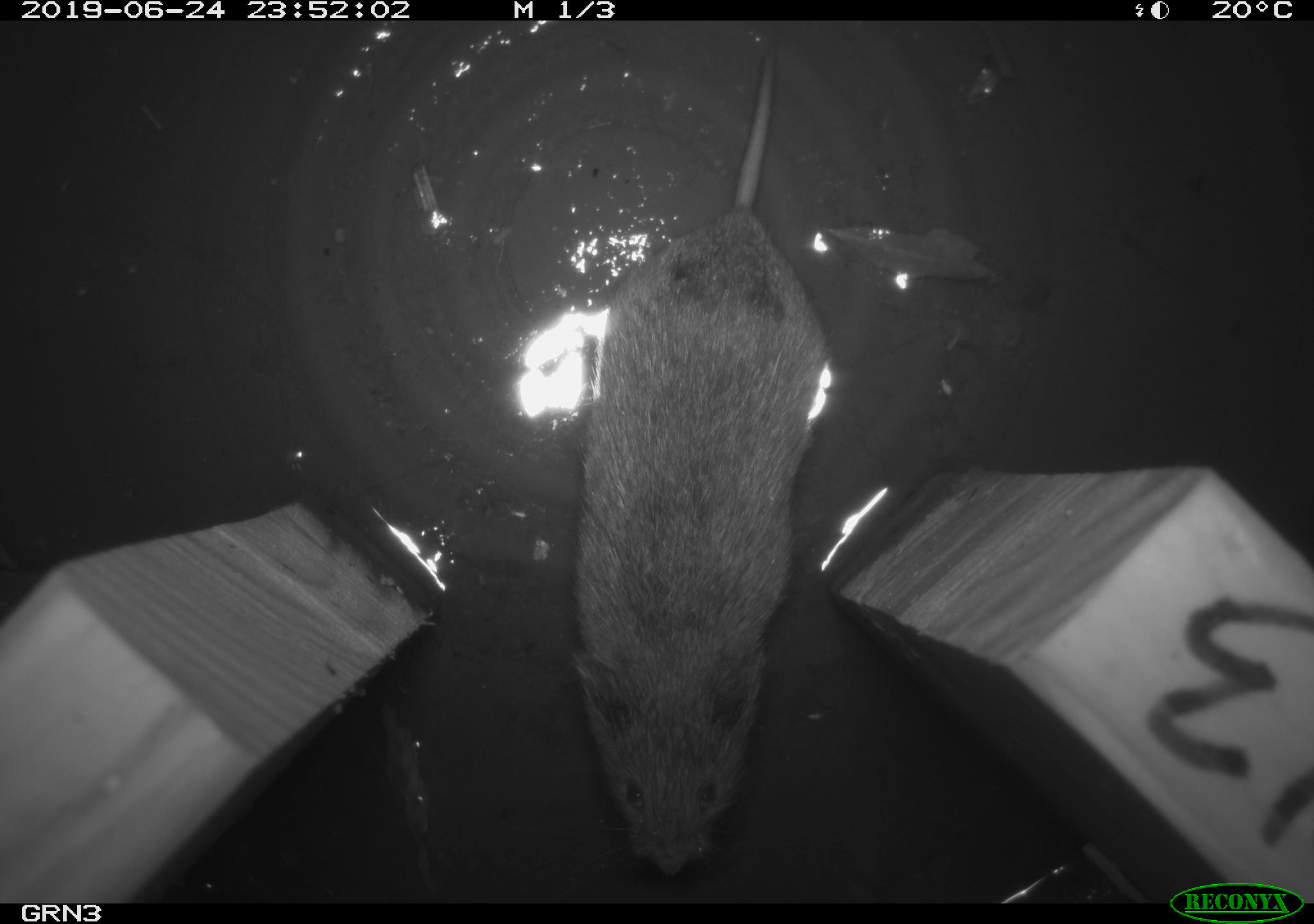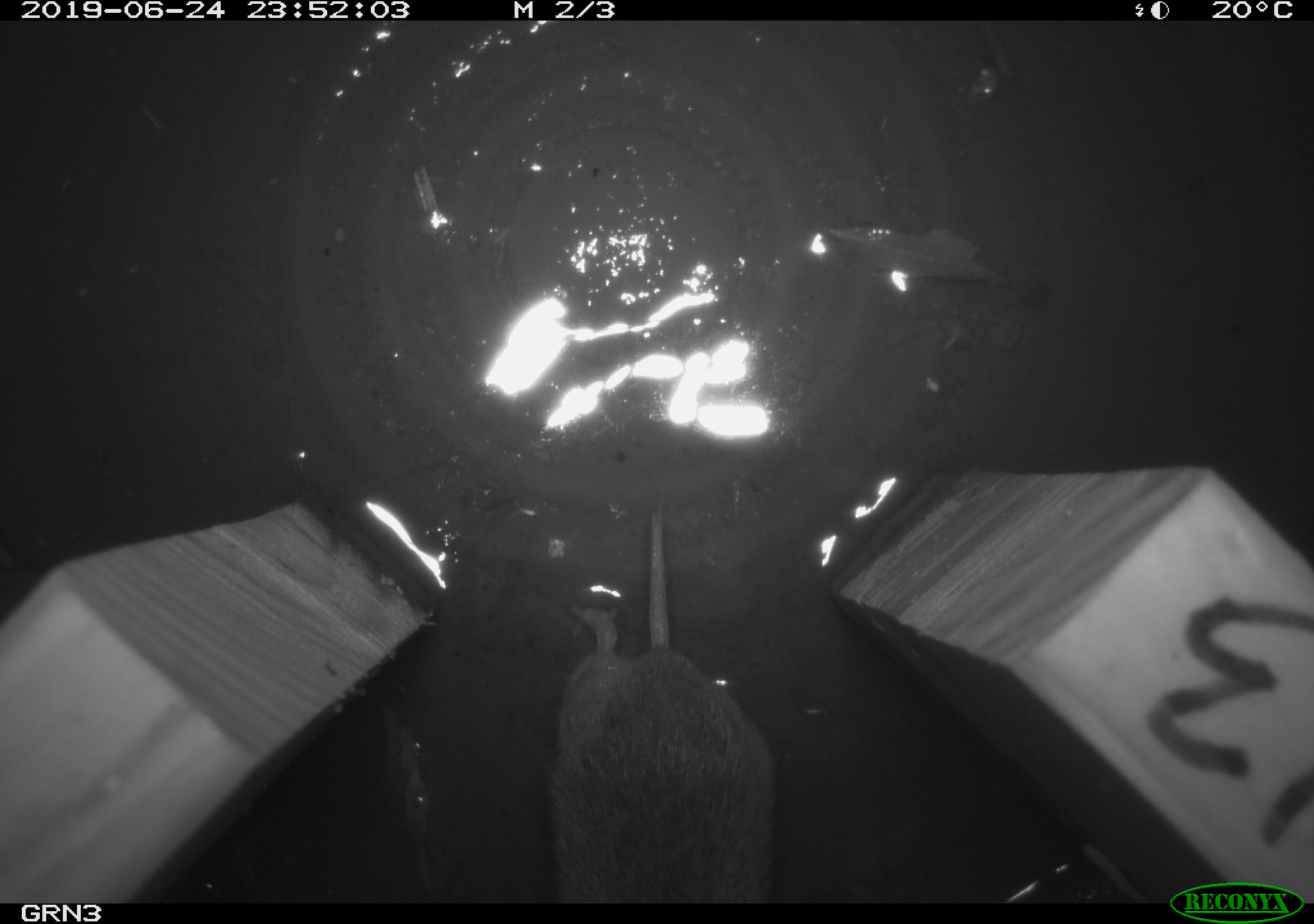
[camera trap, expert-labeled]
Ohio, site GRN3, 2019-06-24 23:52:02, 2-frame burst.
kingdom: Animalia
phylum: Chordata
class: Mammalia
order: Rodentia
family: Cricetidae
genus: Microtus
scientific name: Microtus pennsylvanicus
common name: meadow vole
Meadow vole (Microtus pennsylvanicus).